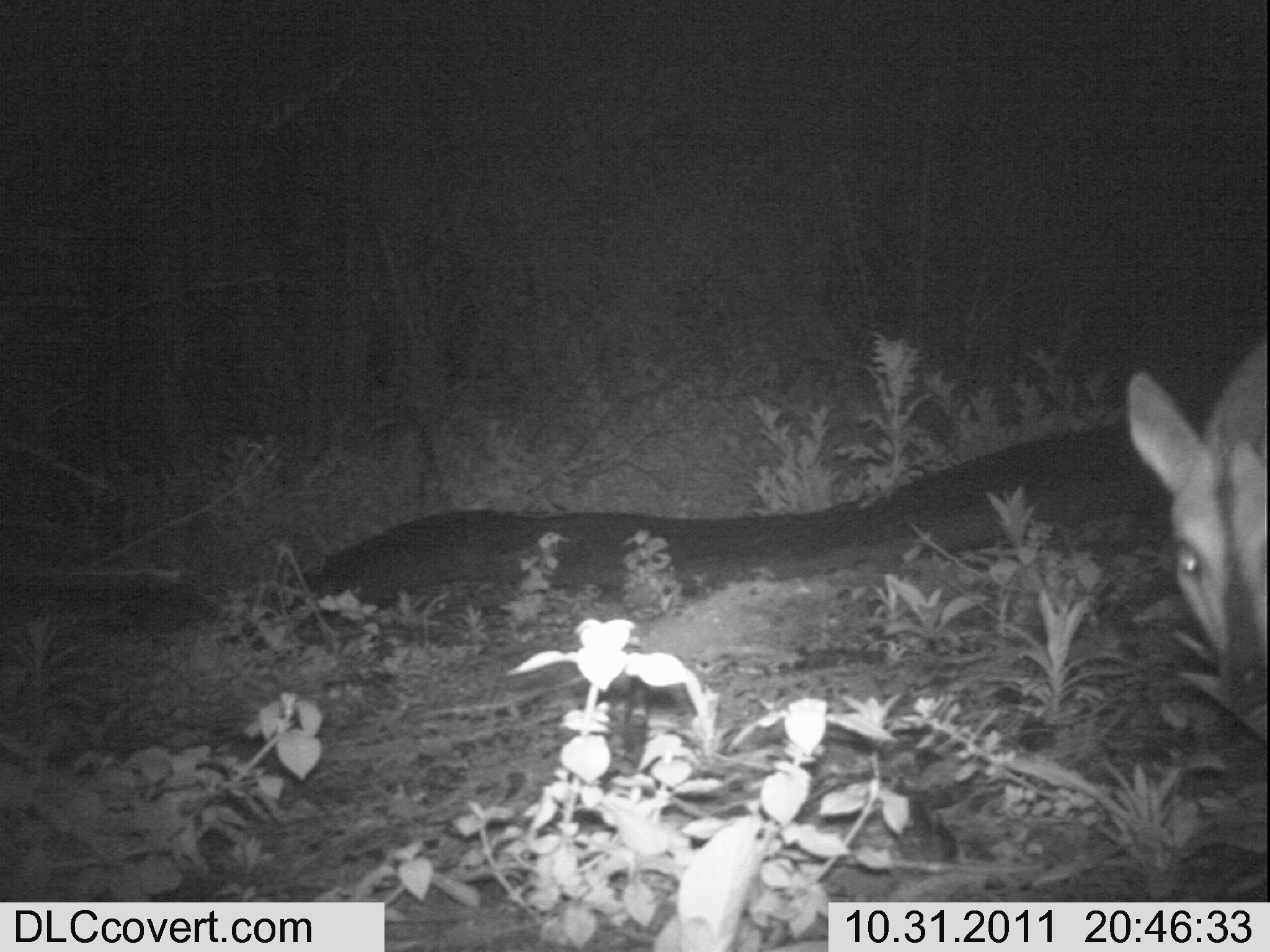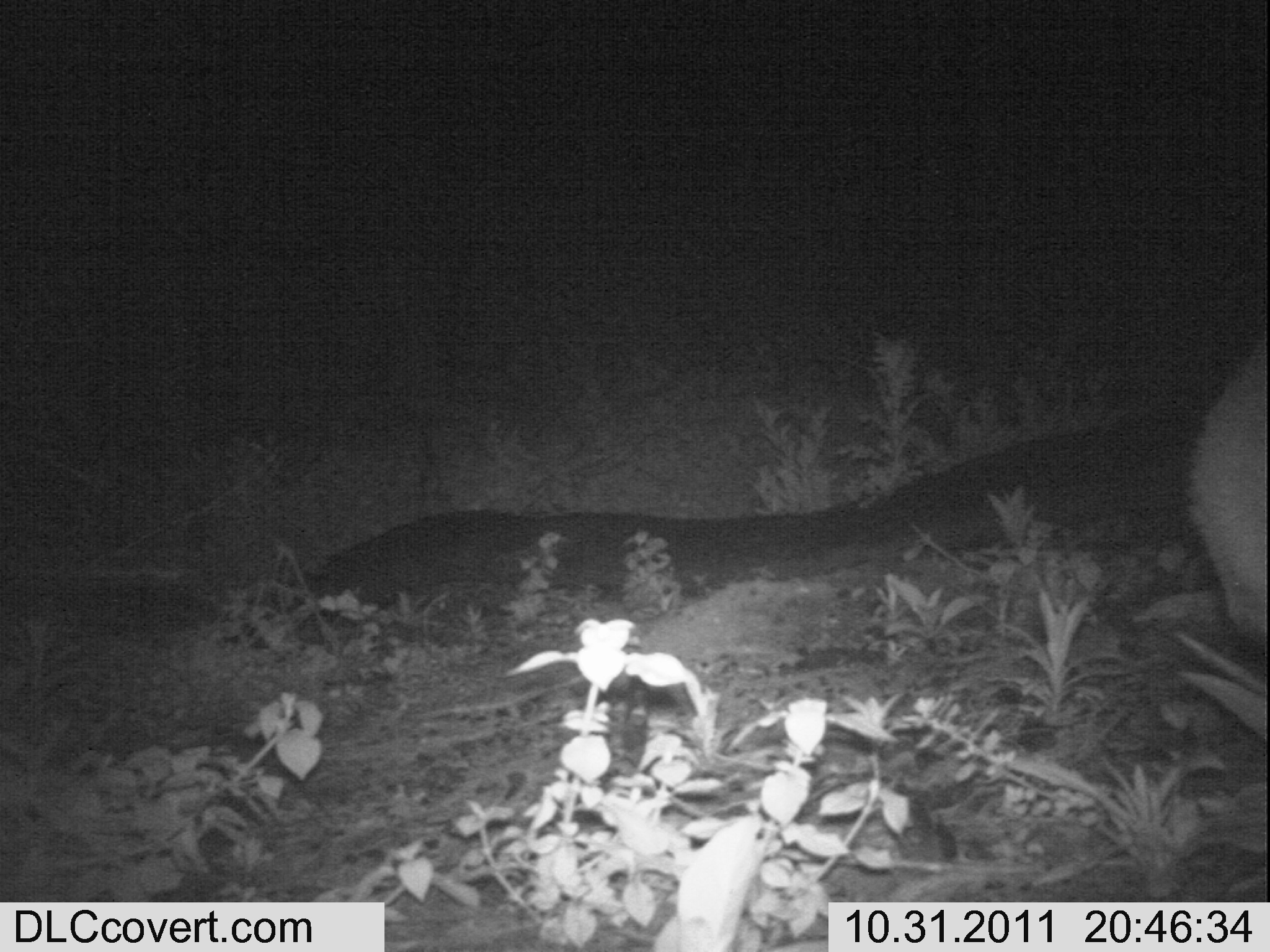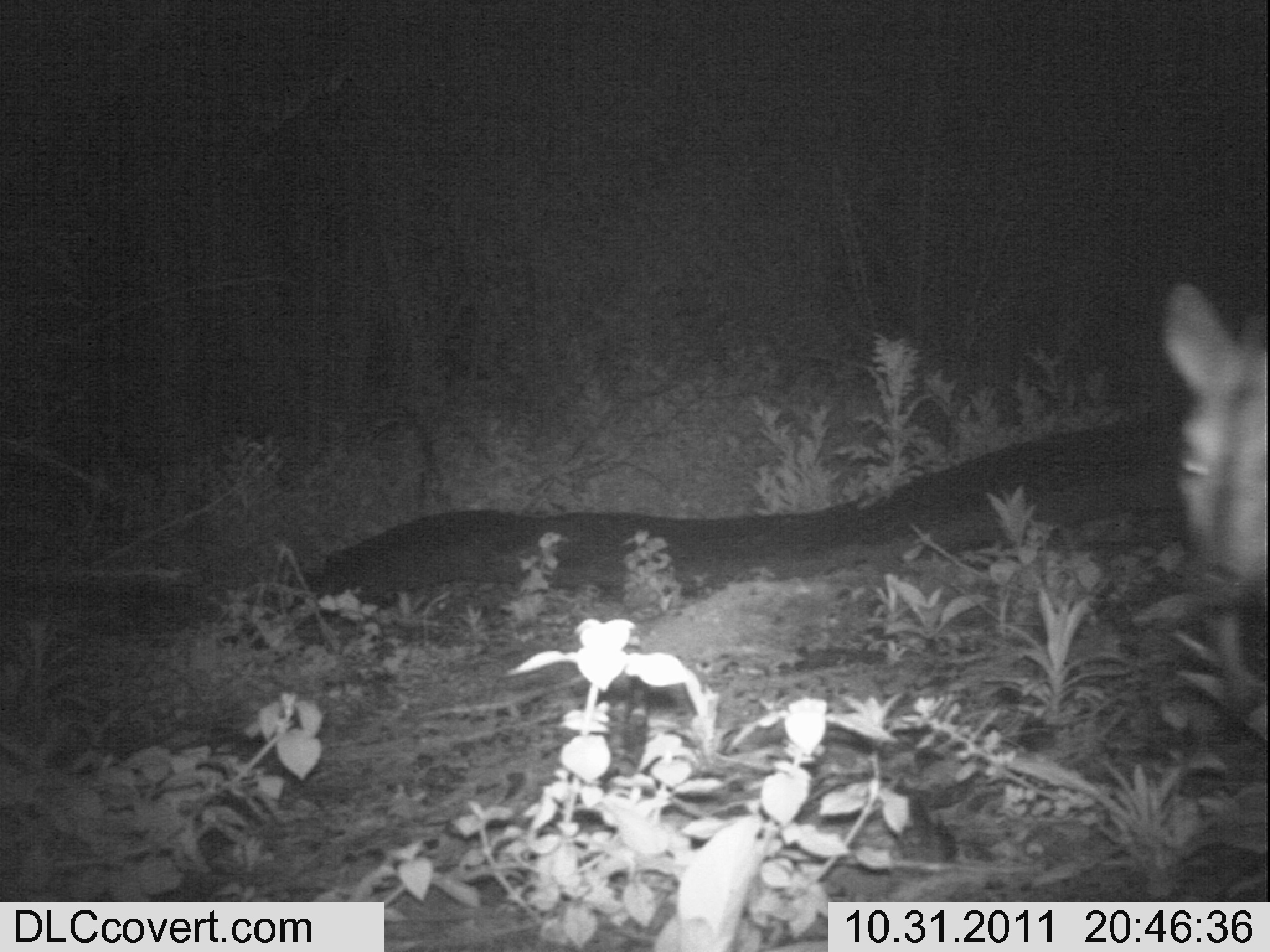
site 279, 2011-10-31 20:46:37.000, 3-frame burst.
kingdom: Animalia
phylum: Chordata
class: Mammalia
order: Artiodactyla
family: Bovidae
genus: Sylvicapra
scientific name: Sylvicapra grimmia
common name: bush duiker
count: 1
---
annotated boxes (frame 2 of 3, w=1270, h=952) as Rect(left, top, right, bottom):
sylvicapra grimmia: Rect(1184, 332, 1270, 646)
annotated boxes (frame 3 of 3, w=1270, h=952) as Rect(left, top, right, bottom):
sylvicapra grimmia: Rect(1162, 280, 1265, 715)